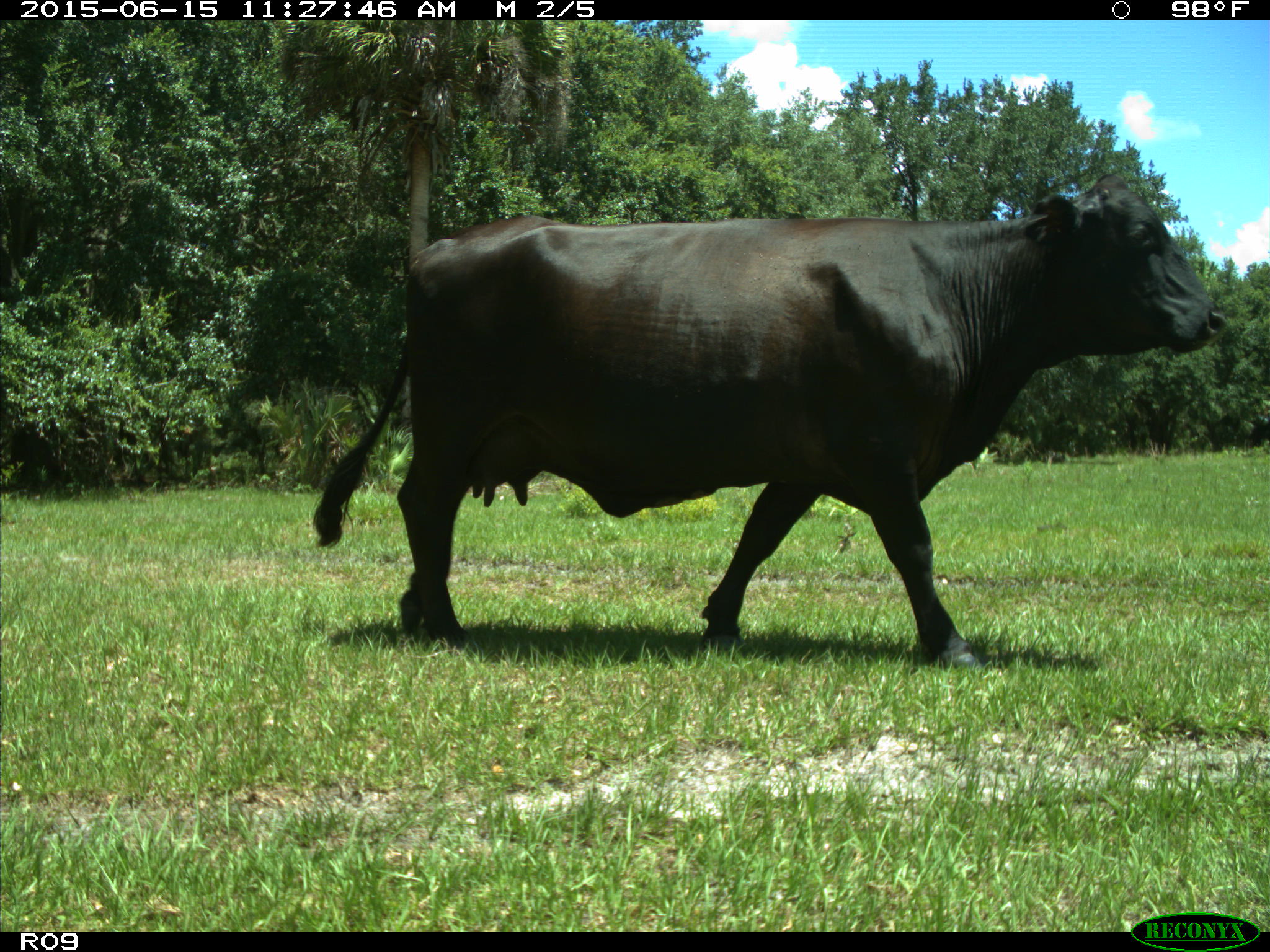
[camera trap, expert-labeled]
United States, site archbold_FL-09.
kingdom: Animalia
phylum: Chordata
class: Mammalia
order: Artiodactyla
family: Bovidae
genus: Bos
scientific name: Bos taurus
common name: domestic cow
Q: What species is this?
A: Bos taurus (domestic cow).